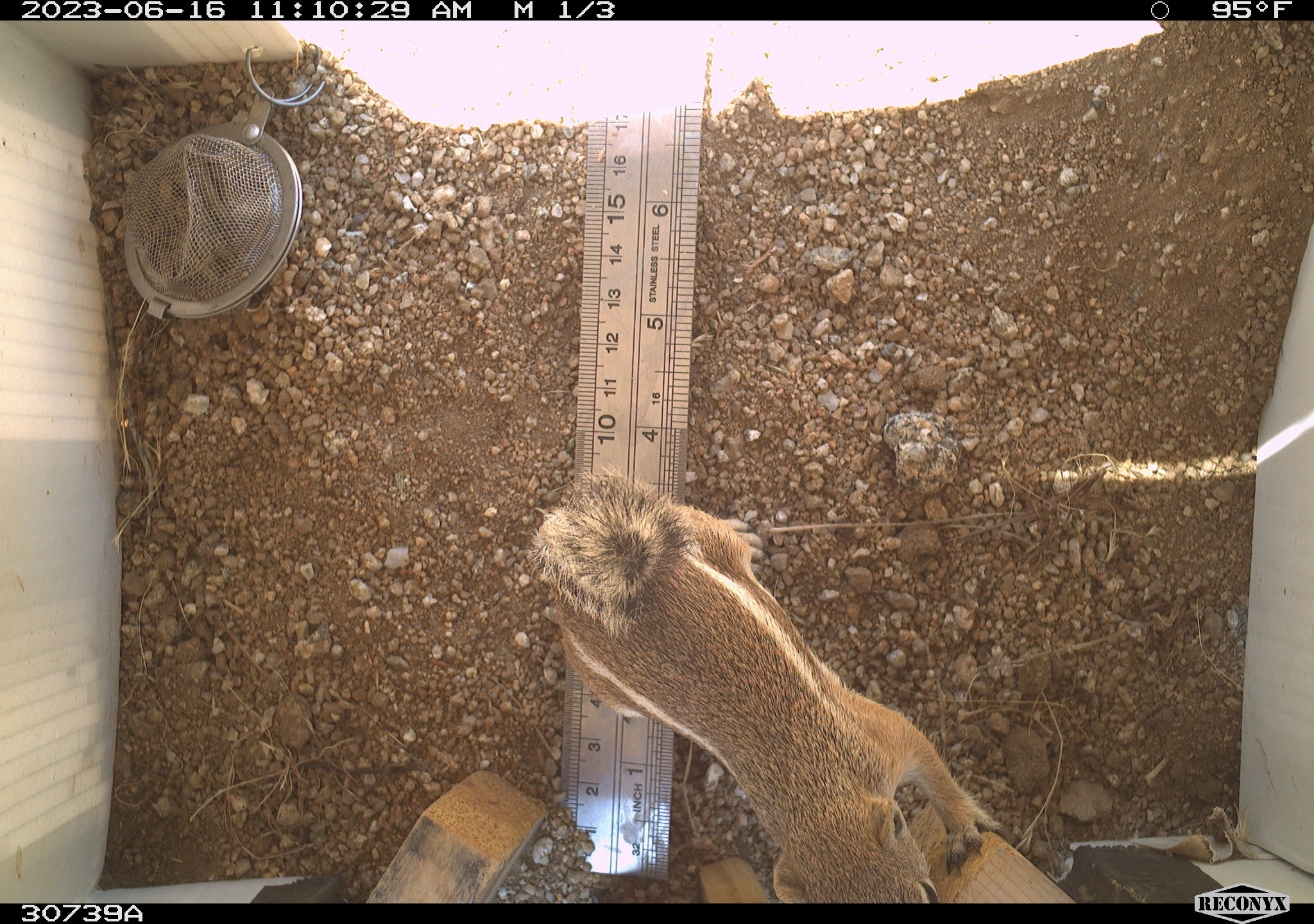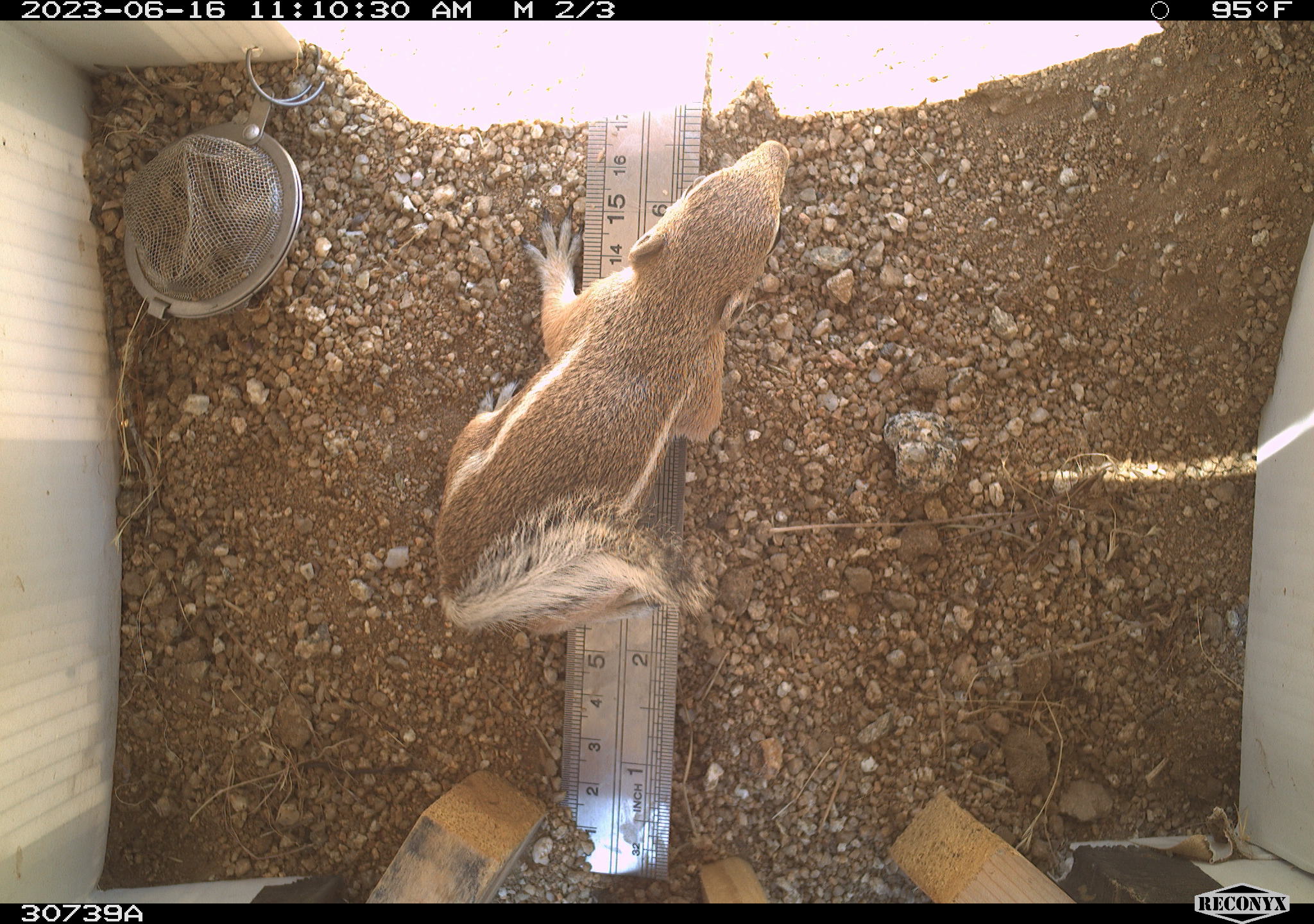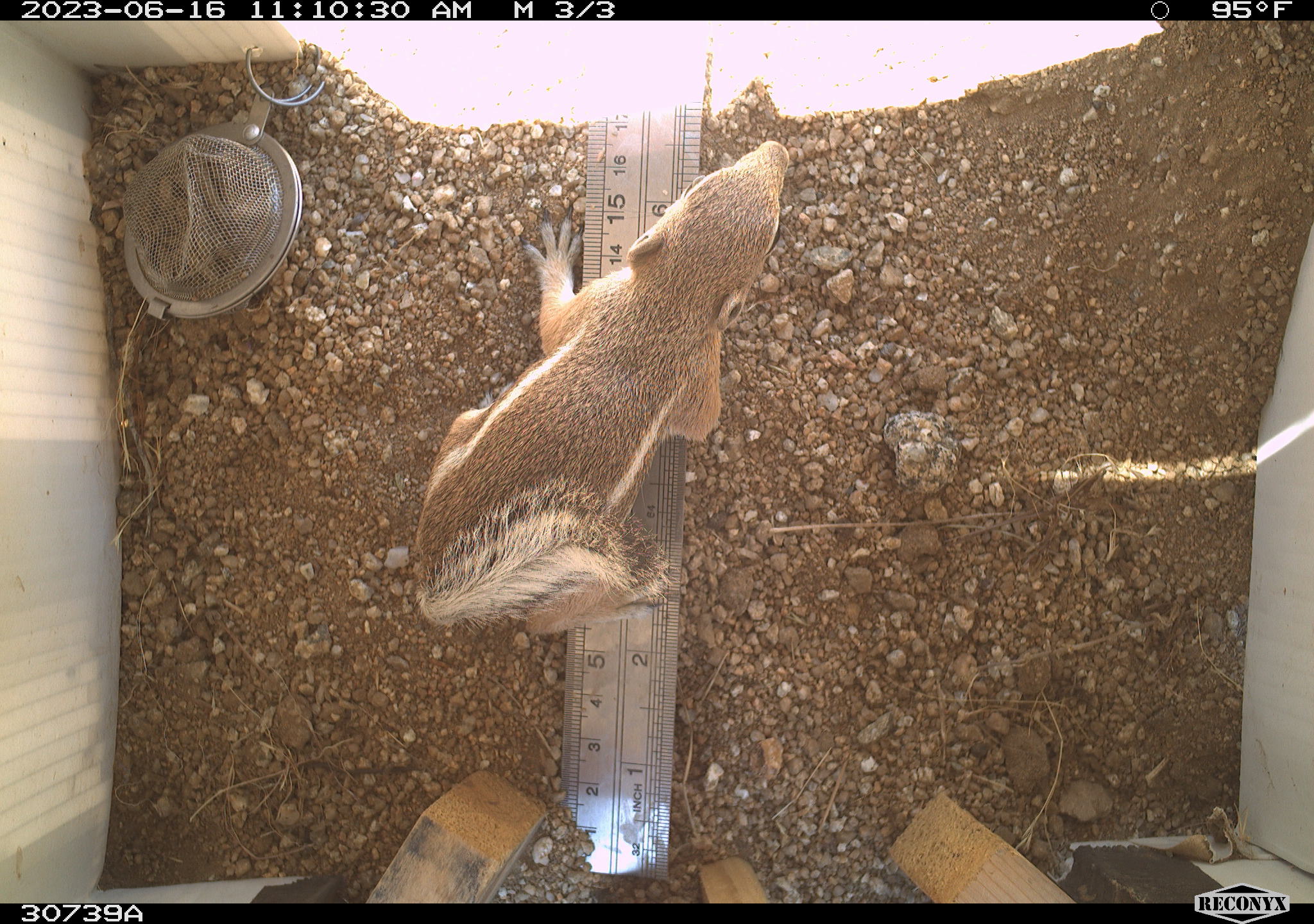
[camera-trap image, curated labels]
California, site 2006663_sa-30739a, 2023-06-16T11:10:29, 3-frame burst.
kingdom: Animalia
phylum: Chordata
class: Mammalia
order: Rodentia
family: Sciuridae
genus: Ammospermophilus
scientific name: Ammospermophilus leucurus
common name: white-tailed antelope squirrel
White-tailed antelope squirrel (Ammospermophilus leucurus).